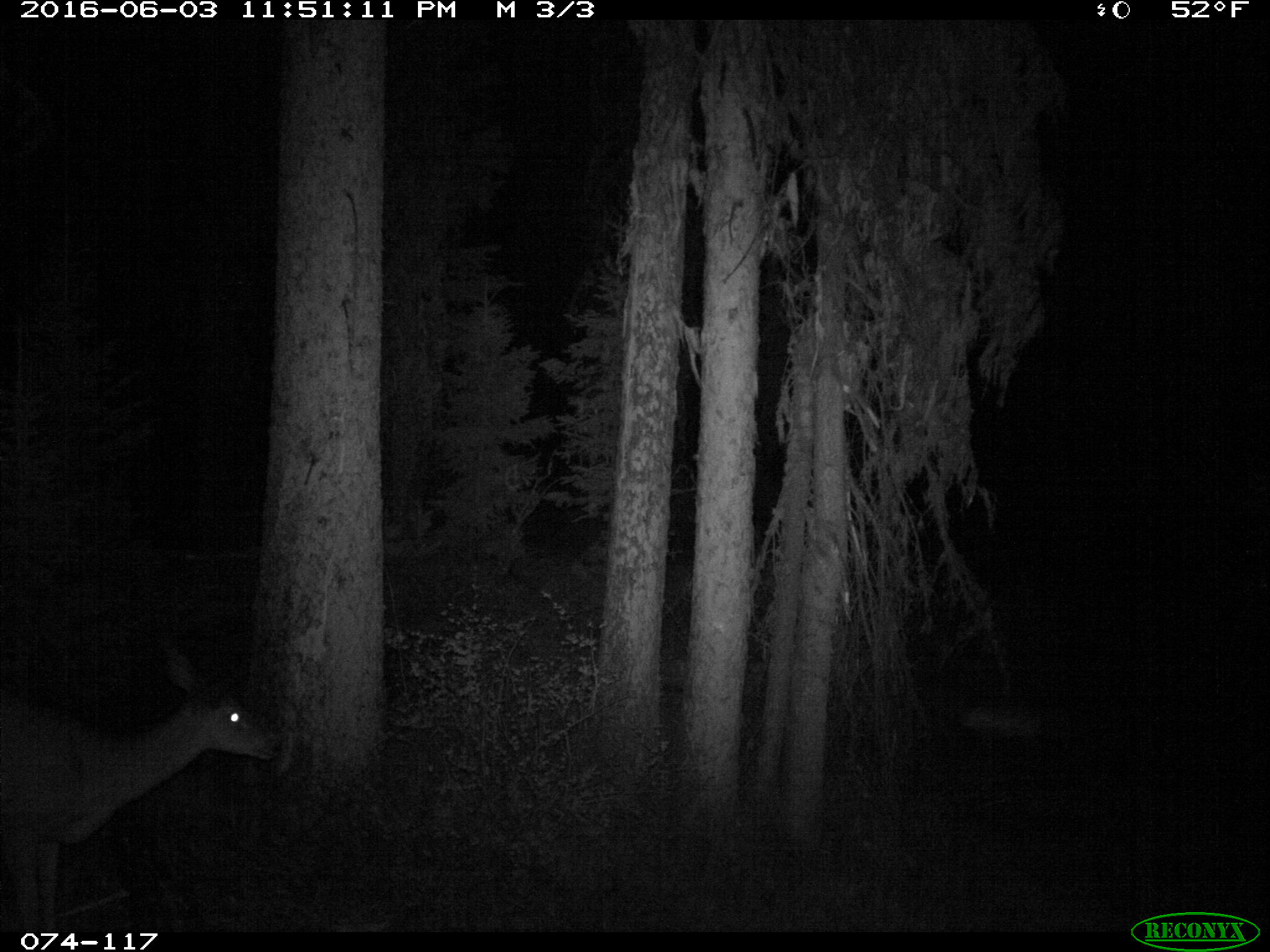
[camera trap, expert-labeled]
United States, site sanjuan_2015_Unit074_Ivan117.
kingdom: Animalia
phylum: Chordata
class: Mammalia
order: Artiodactyla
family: Cervidae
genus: Odocoileus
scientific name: Odocoileus hemionus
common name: mule deer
Odocoileus hemionus (mule deer).